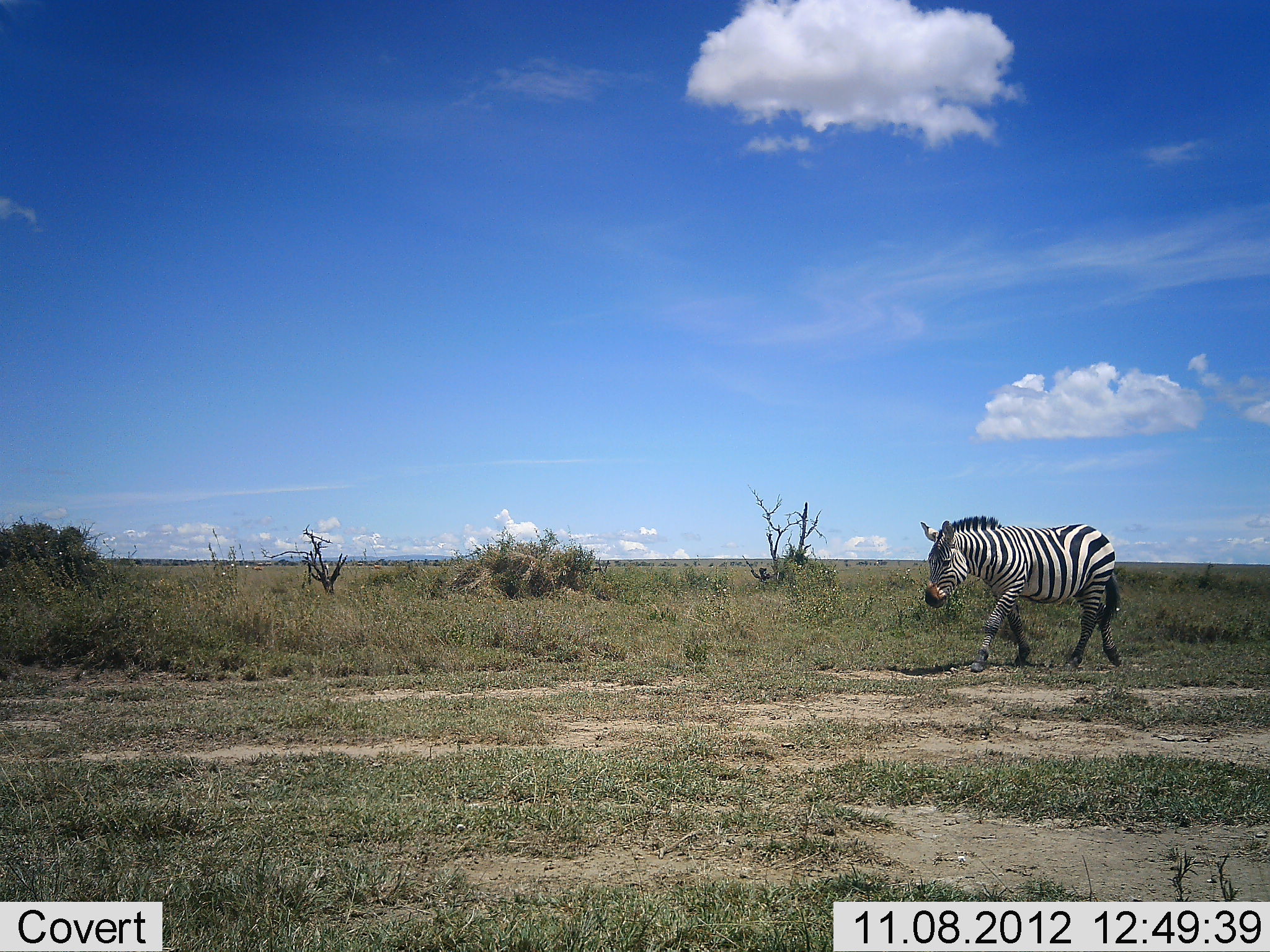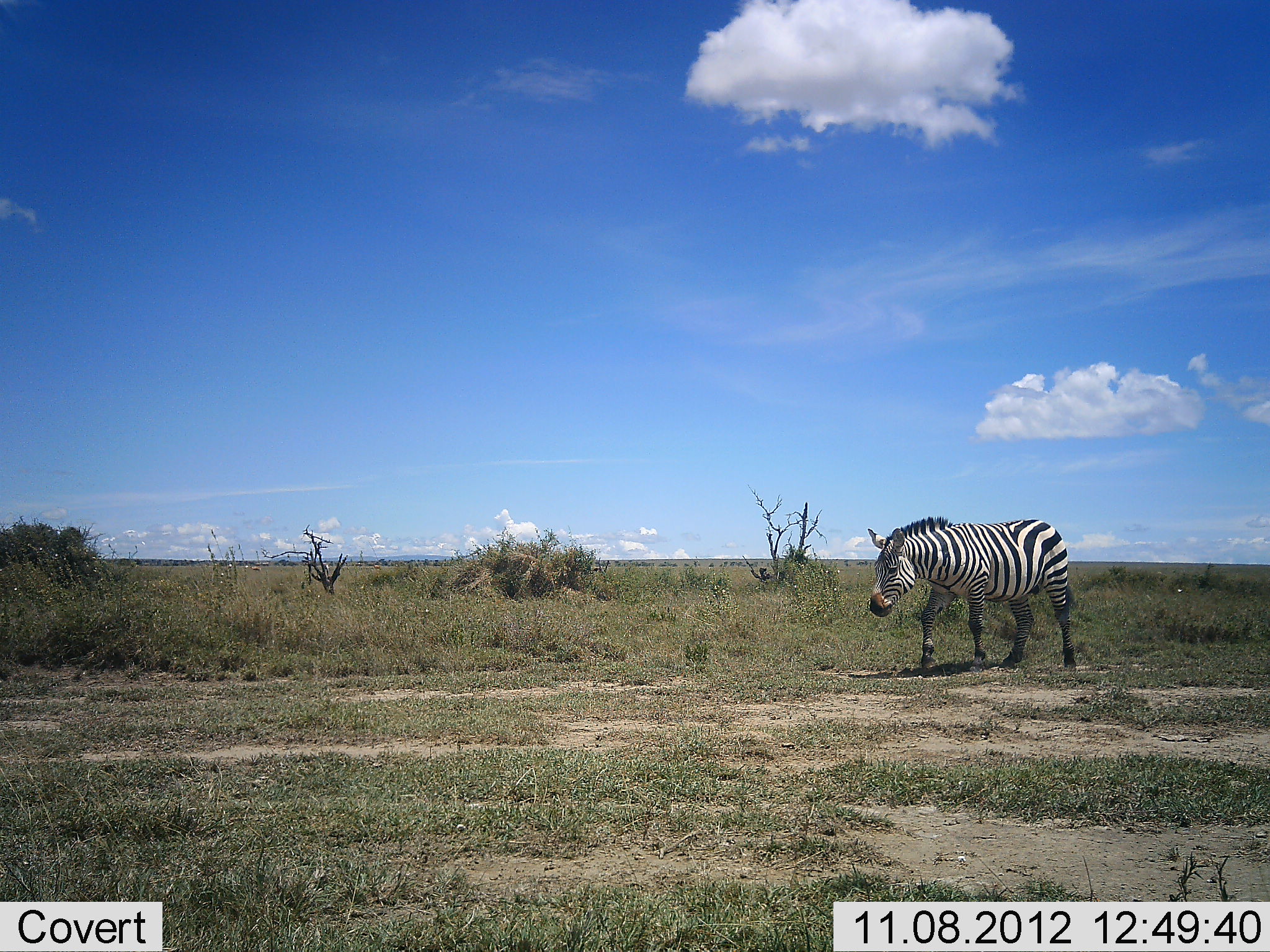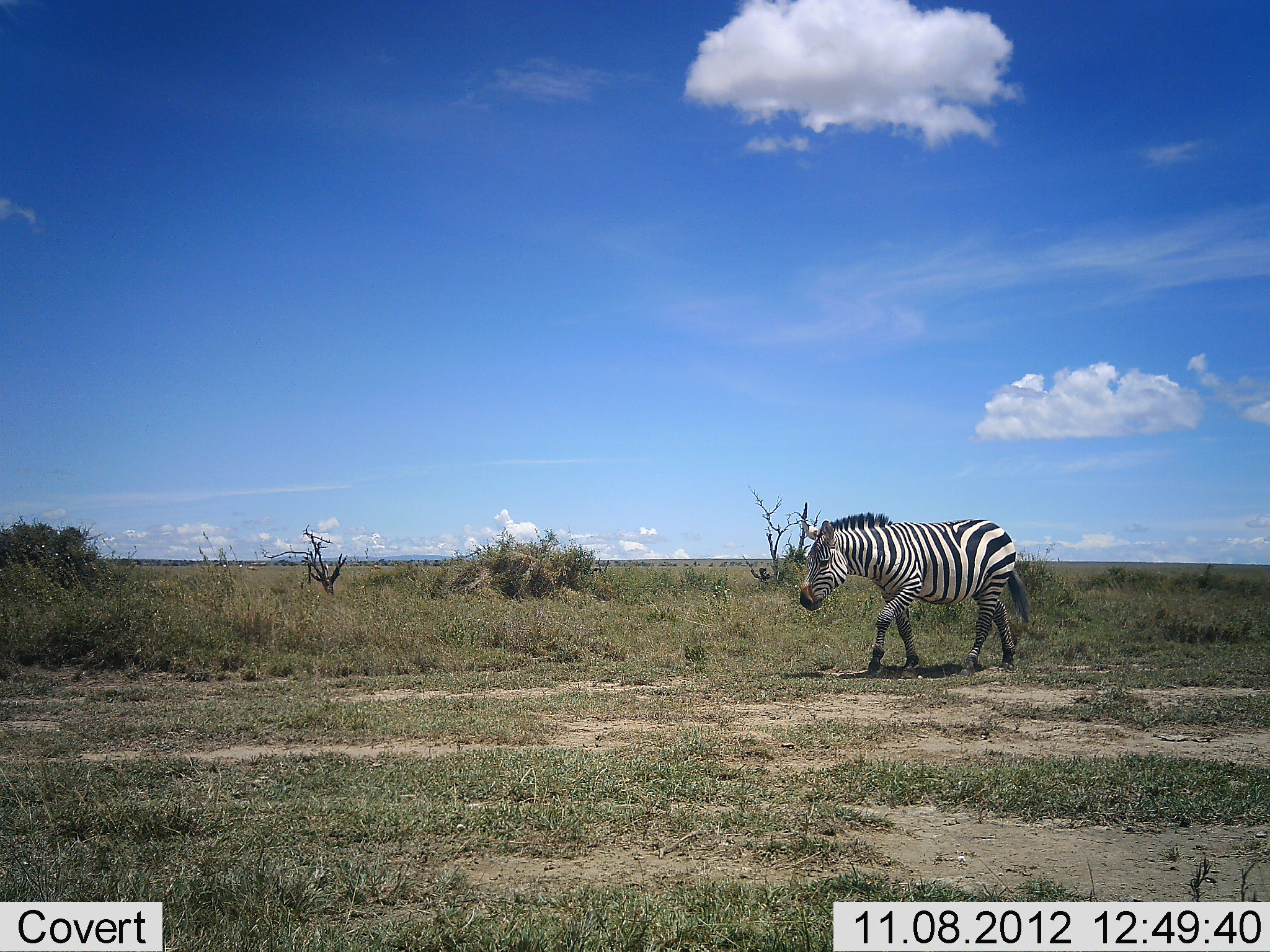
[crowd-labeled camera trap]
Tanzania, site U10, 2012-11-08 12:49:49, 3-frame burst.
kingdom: Animalia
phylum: Chordata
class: Mammalia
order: Perissodactyla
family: Equidae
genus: Equus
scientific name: Equus quagga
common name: plains zebra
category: zebra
Zebra (plains zebra) (Equus quagga), count 1. Behavior (volunteer vote fractions): standing 0%, resting 0%, moving 100%, interacting 0%. Young present (vote fraction): 0%. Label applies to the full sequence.